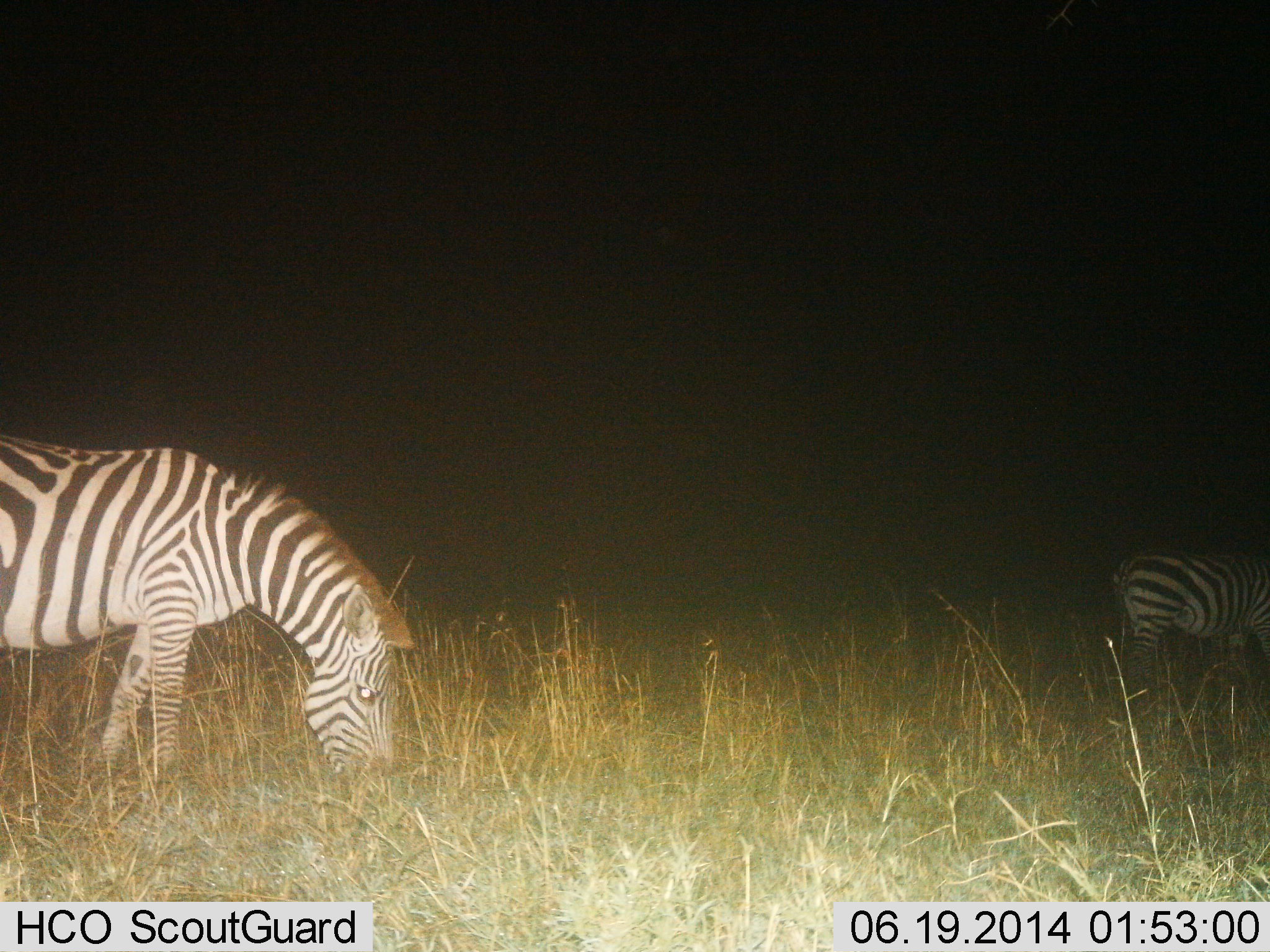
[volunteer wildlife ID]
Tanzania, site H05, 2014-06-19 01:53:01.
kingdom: Animalia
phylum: Chordata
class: Mammalia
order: Perissodactyla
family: Equidae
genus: Equus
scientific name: Equus quagga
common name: plains zebra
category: zebra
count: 2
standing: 20%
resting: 0%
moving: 0%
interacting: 0%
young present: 0%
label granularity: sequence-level